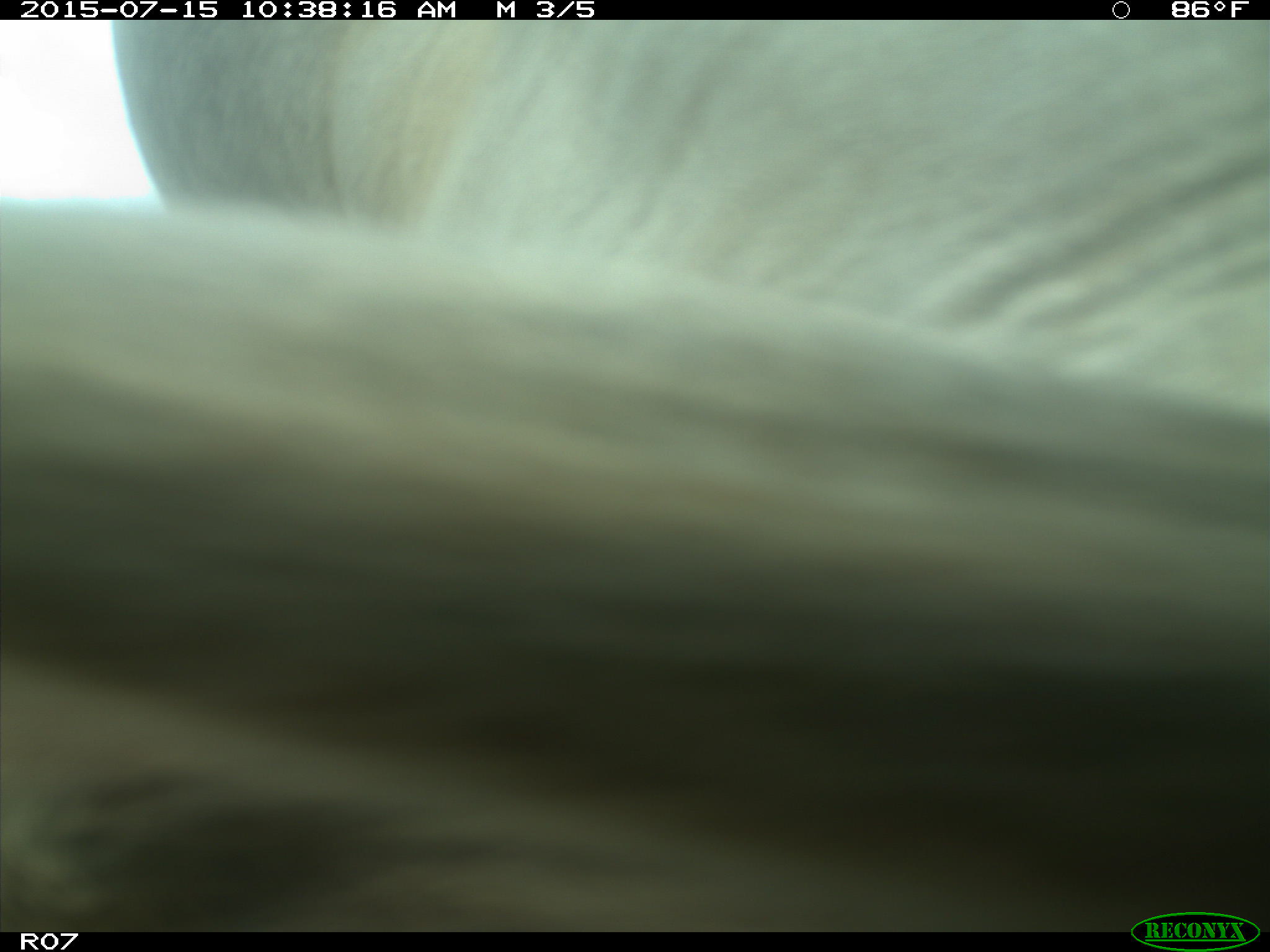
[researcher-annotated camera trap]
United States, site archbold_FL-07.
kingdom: Animalia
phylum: Chordata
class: Mammalia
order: Artiodactyla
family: Bovidae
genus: Bos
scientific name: Bos taurus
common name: domestic cow